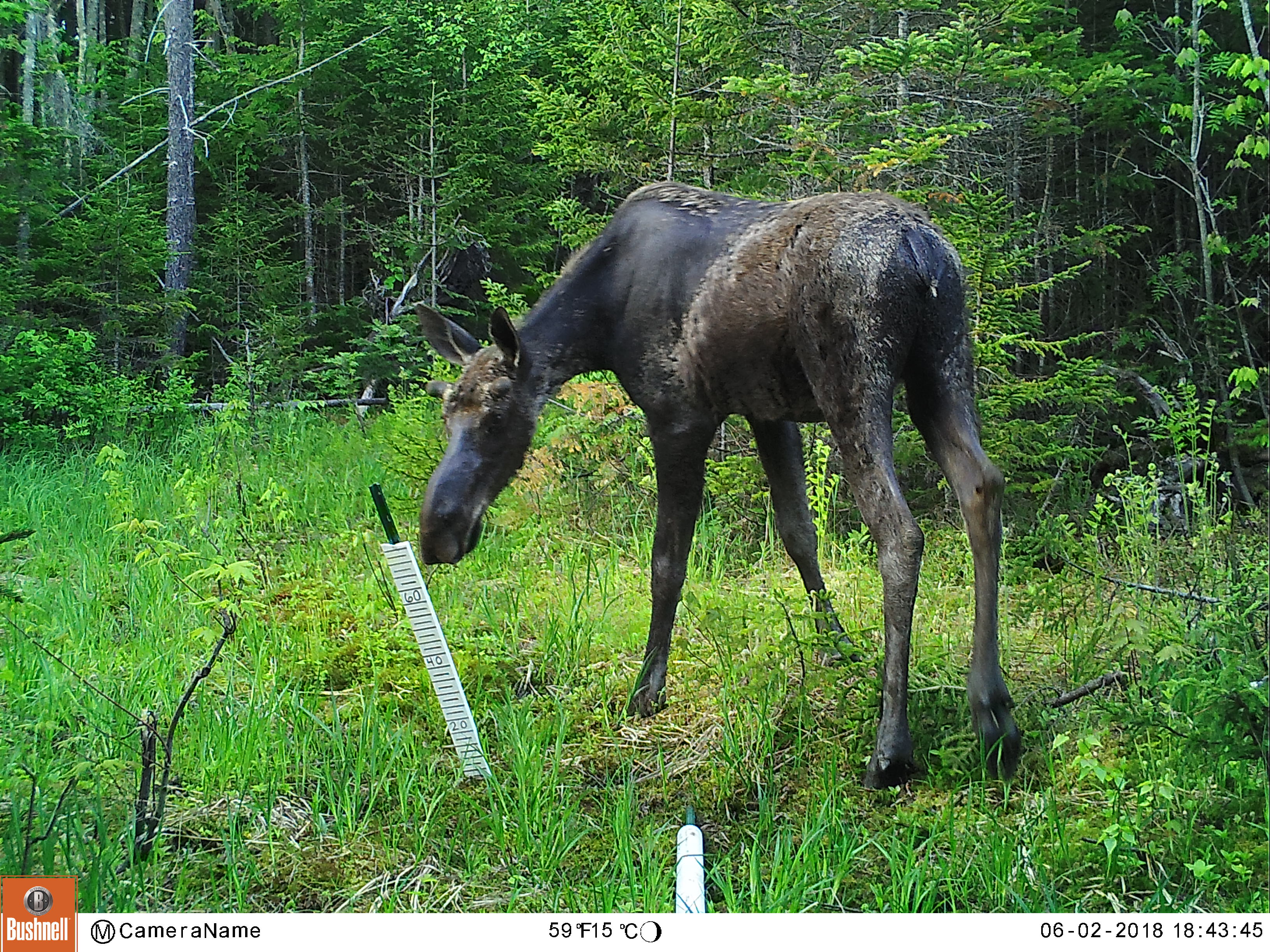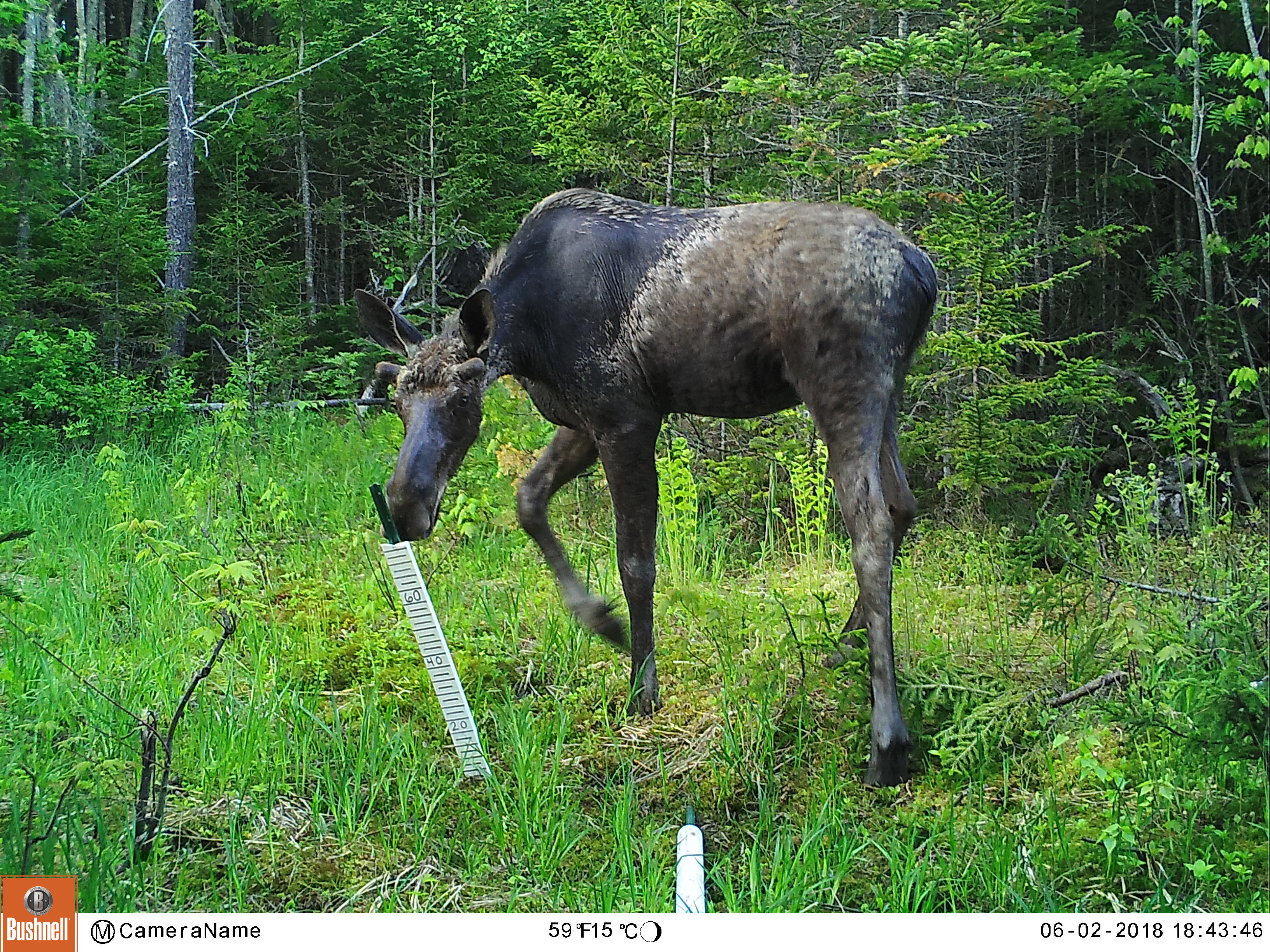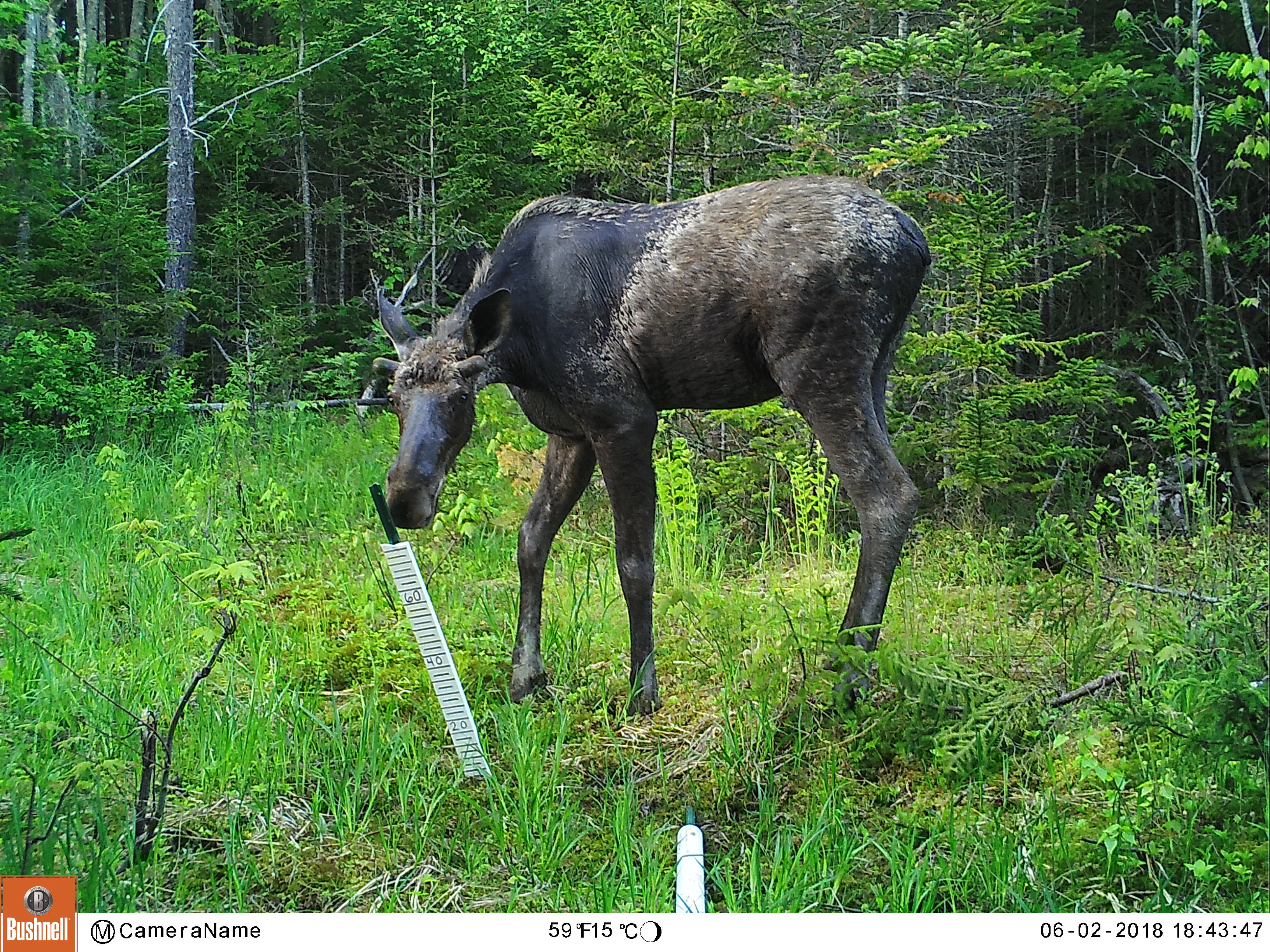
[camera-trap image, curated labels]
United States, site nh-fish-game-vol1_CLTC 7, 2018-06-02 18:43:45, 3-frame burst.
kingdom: Animalia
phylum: Chordata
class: Mammalia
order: Artiodactyla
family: Cervidae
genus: Alces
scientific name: Alces alces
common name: moose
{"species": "moose (Alces alces)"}